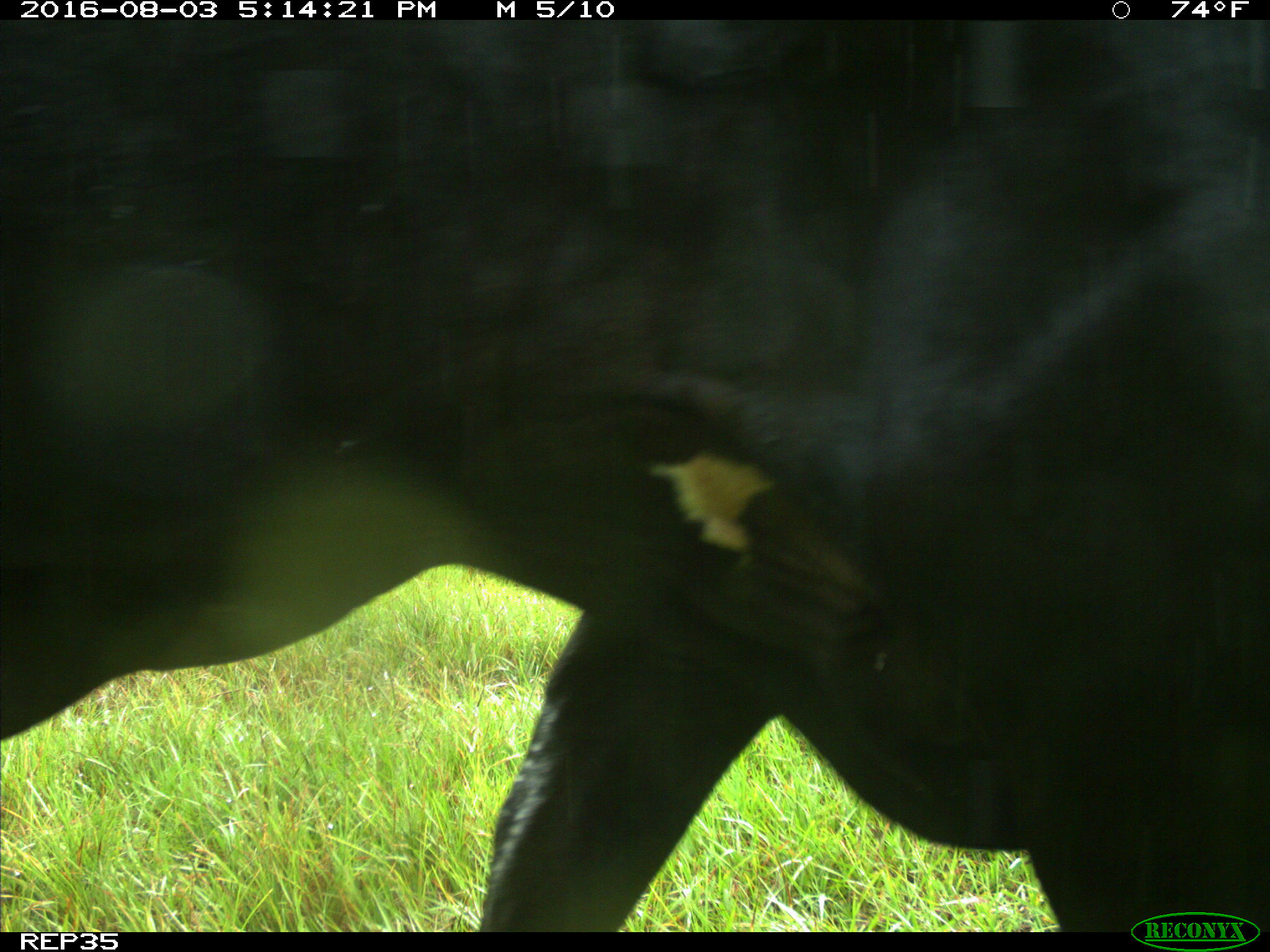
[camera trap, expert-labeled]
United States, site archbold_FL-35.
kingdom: Animalia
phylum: Chordata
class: Mammalia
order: Artiodactyla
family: Bovidae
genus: Bos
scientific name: Bos taurus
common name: domestic cow